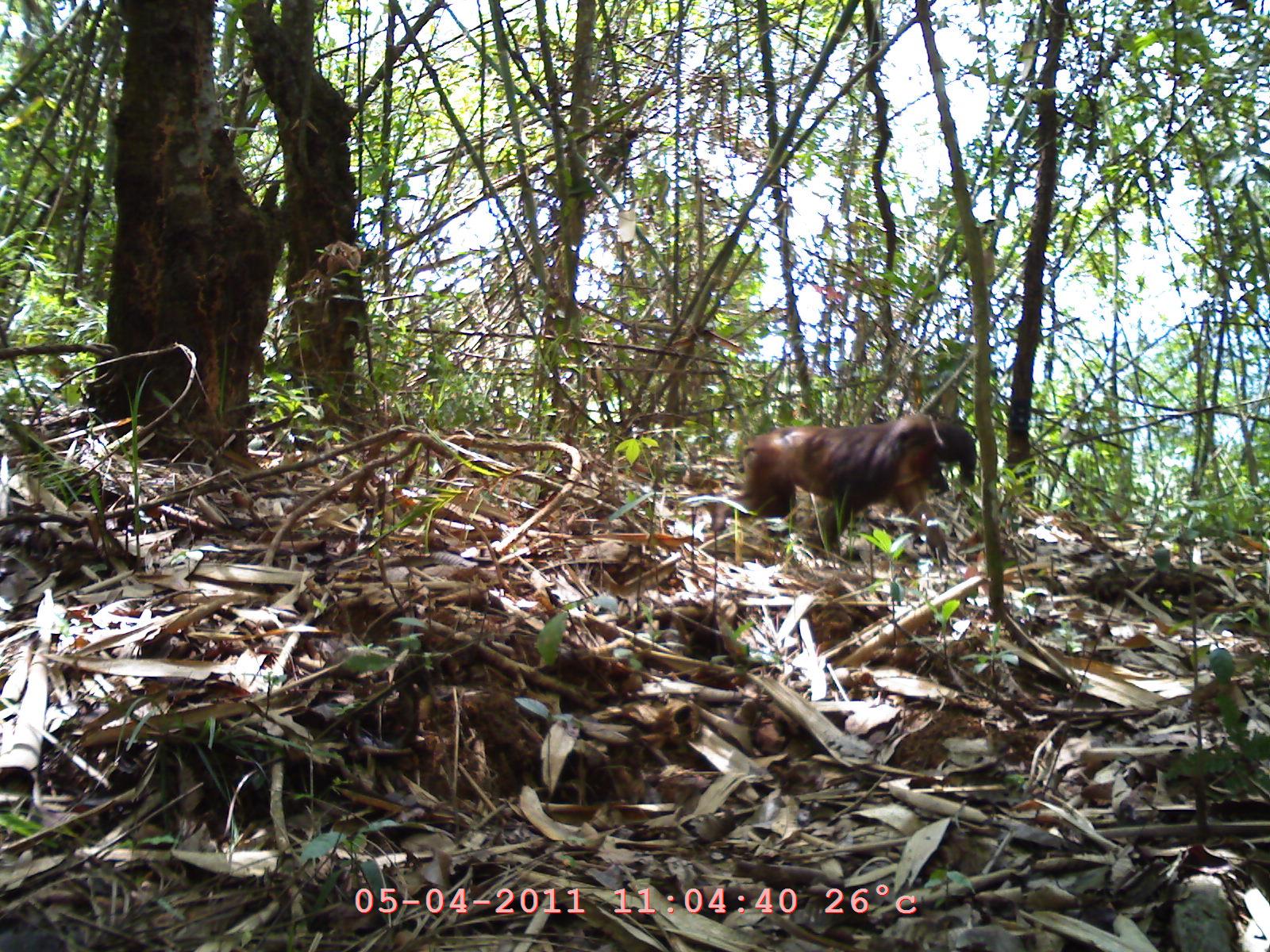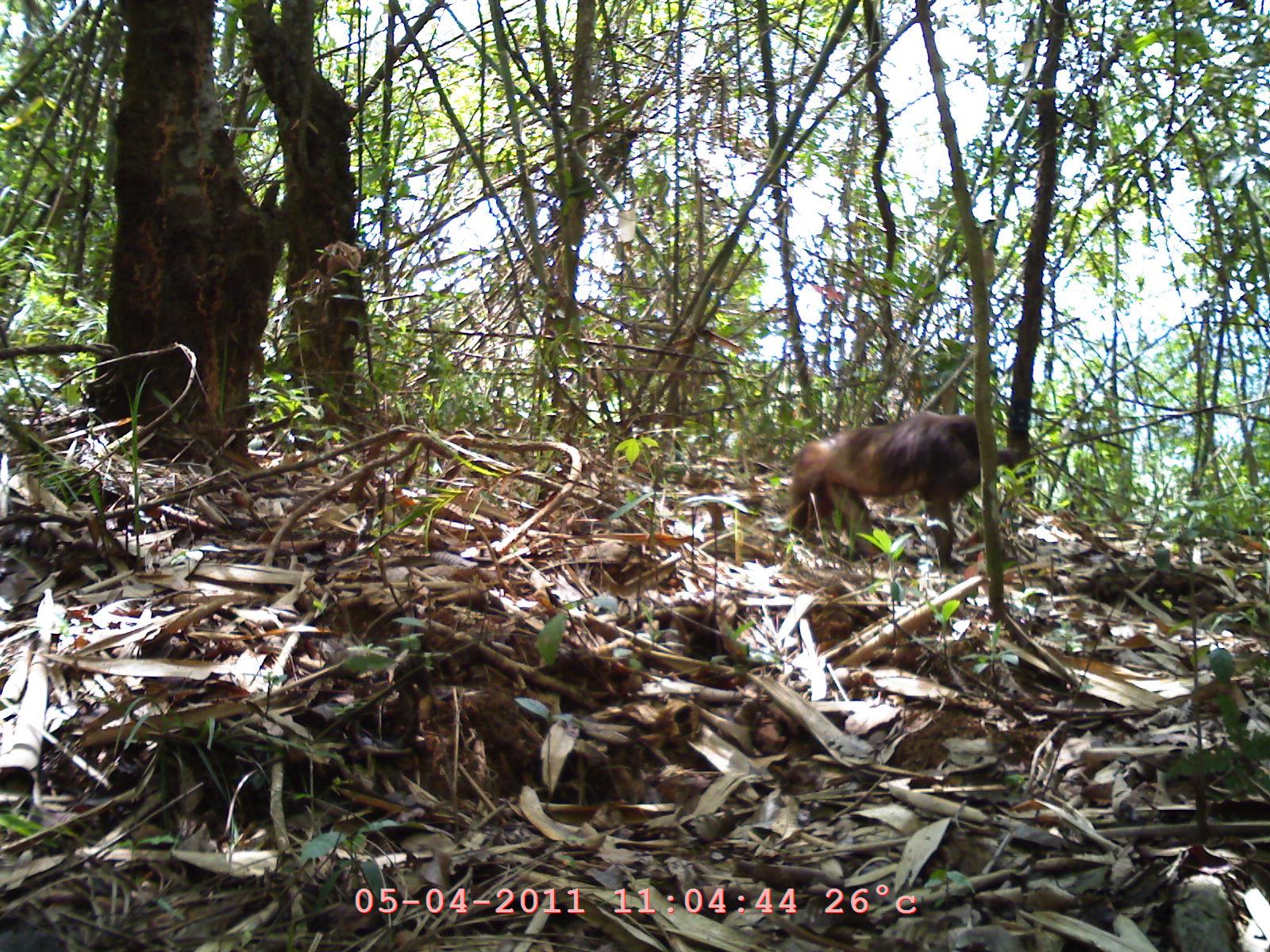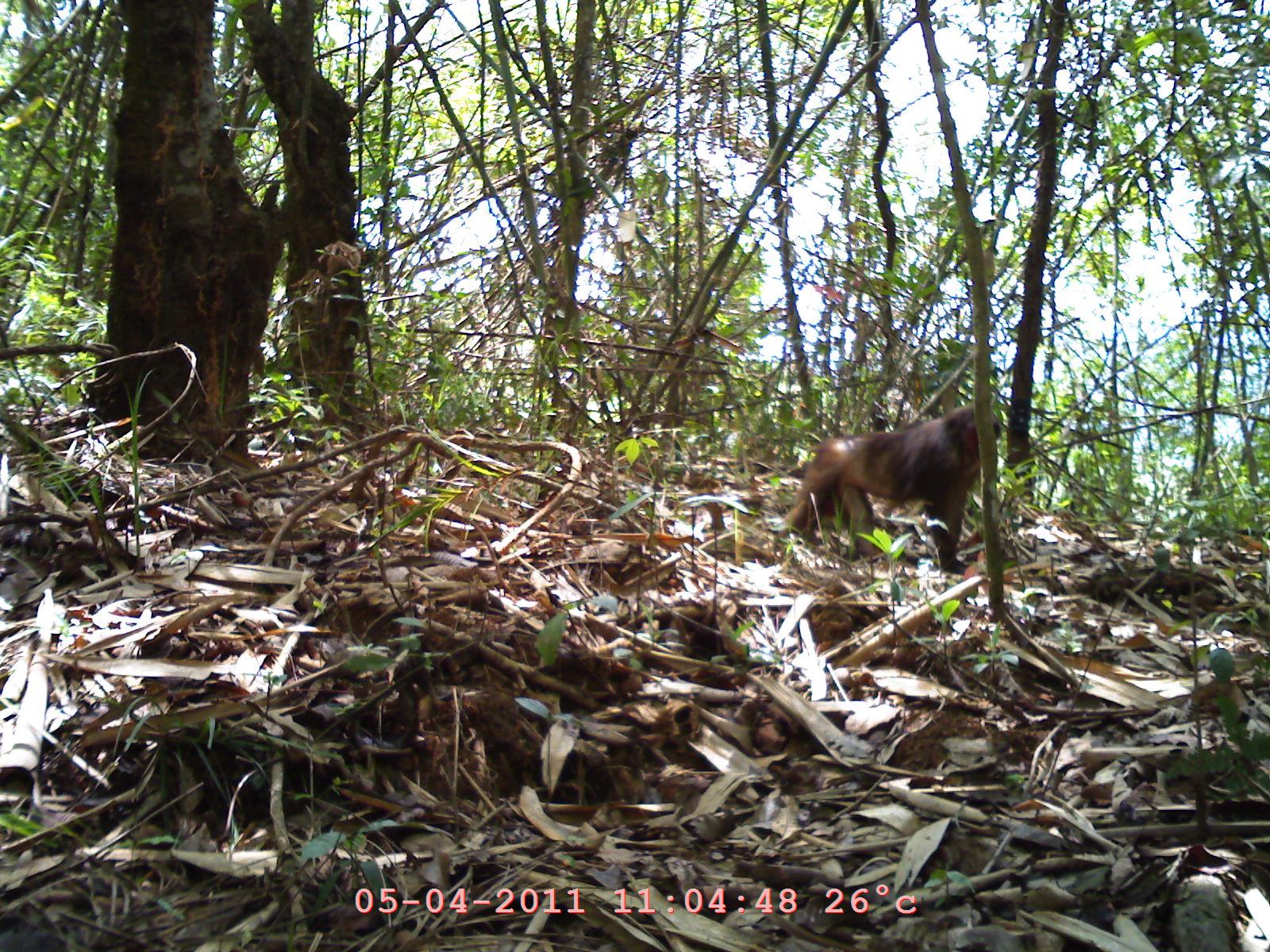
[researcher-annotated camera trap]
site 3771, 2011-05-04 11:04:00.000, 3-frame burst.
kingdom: Animalia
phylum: Chordata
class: Mammalia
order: Primates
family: Cercopithecidae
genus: Macaca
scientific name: Macaca arctoides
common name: stump-tailed macaque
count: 1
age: adult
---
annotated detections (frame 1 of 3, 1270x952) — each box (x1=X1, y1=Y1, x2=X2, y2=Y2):
macaca arctoides: (x1=730, y1=410, x2=980, y2=567)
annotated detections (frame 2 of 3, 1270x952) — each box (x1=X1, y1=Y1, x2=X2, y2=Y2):
macaca arctoides: (x1=783, y1=406, x2=990, y2=575)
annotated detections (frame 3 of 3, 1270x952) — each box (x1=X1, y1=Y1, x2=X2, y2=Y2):
macaca arctoides: (x1=787, y1=399, x2=1007, y2=571)